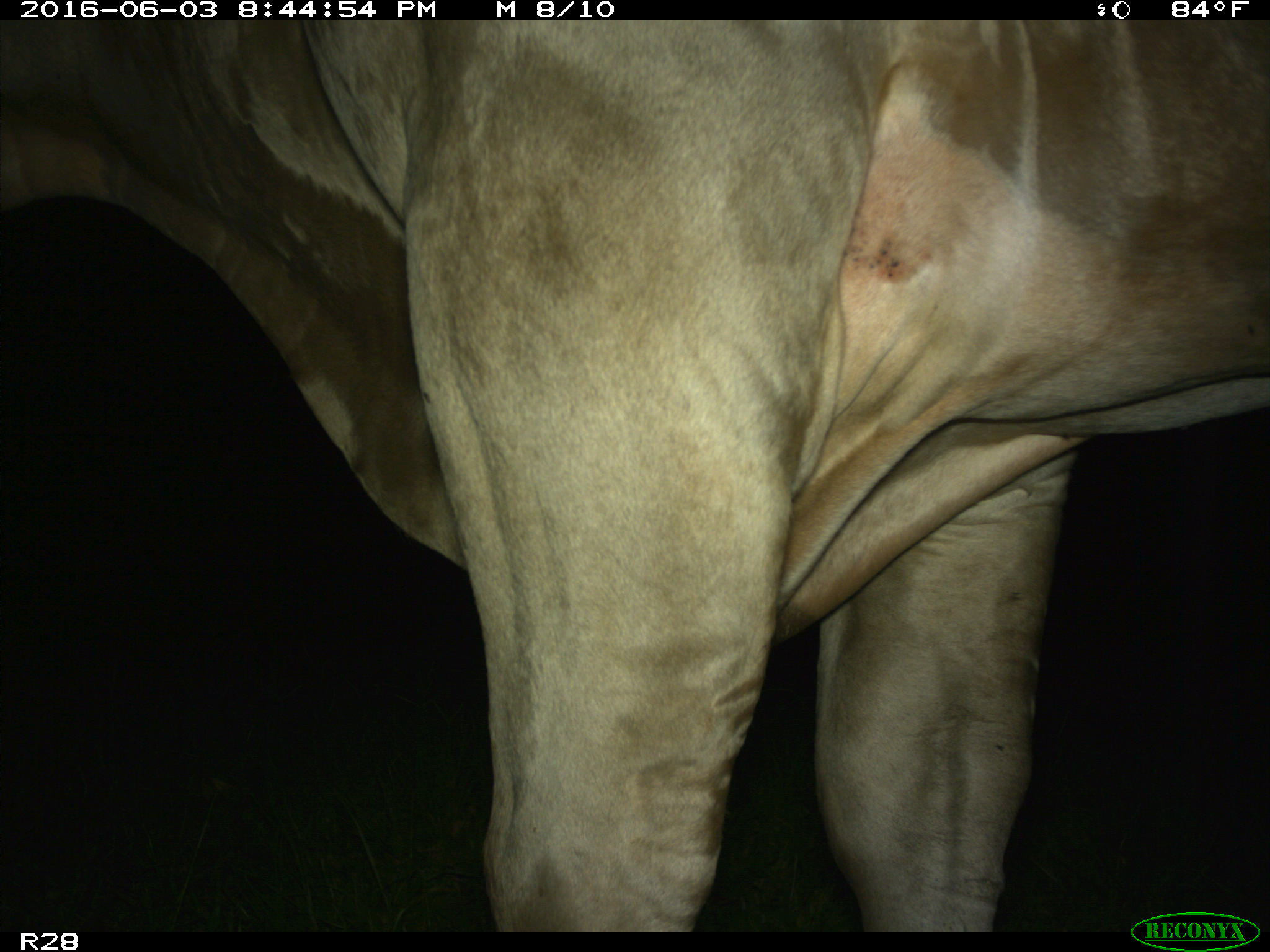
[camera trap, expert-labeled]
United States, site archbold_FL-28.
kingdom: Animalia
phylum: Chordata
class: Mammalia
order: Artiodactyla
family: Bovidae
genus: Bos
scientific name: Bos taurus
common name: domestic cow